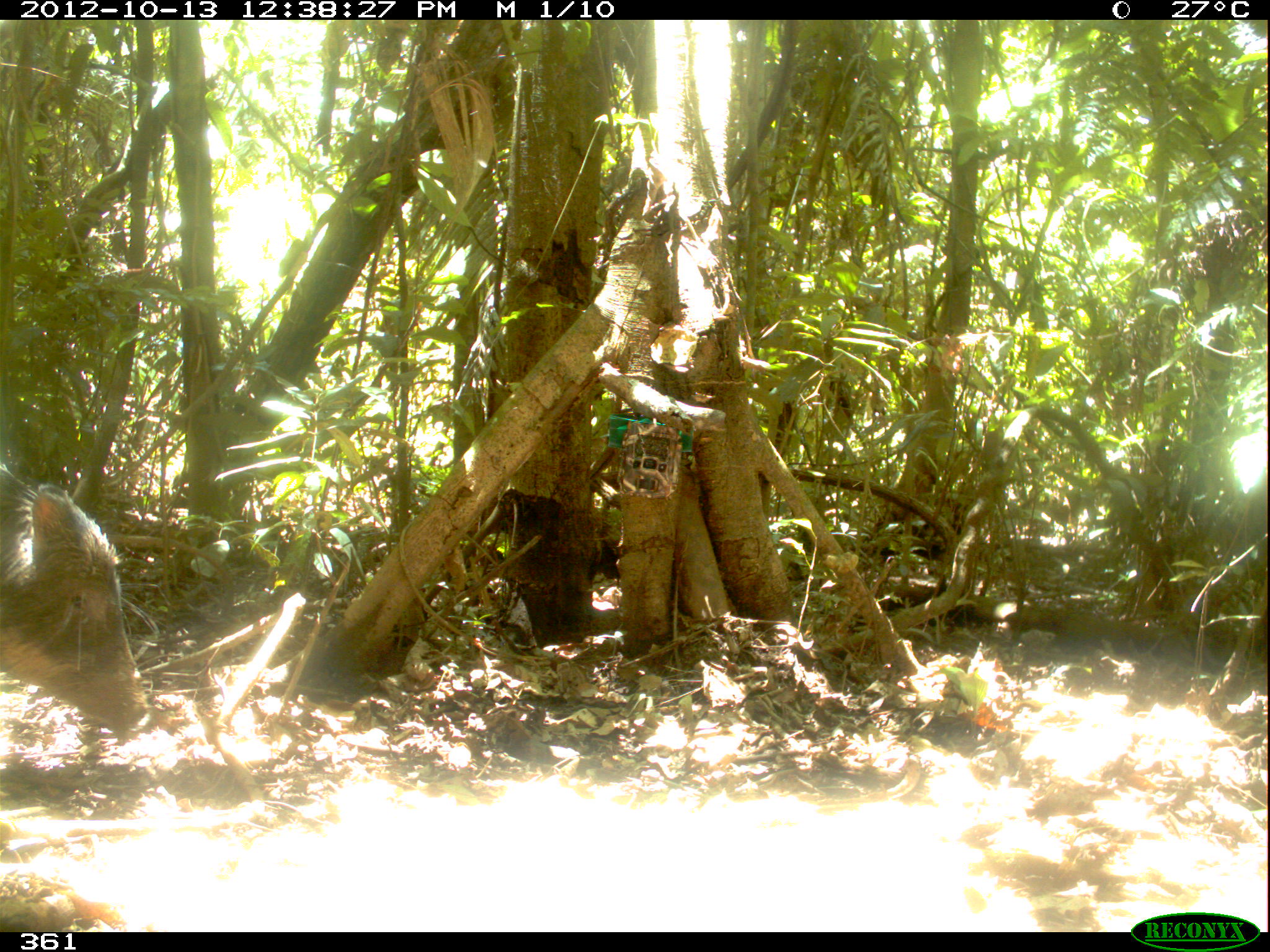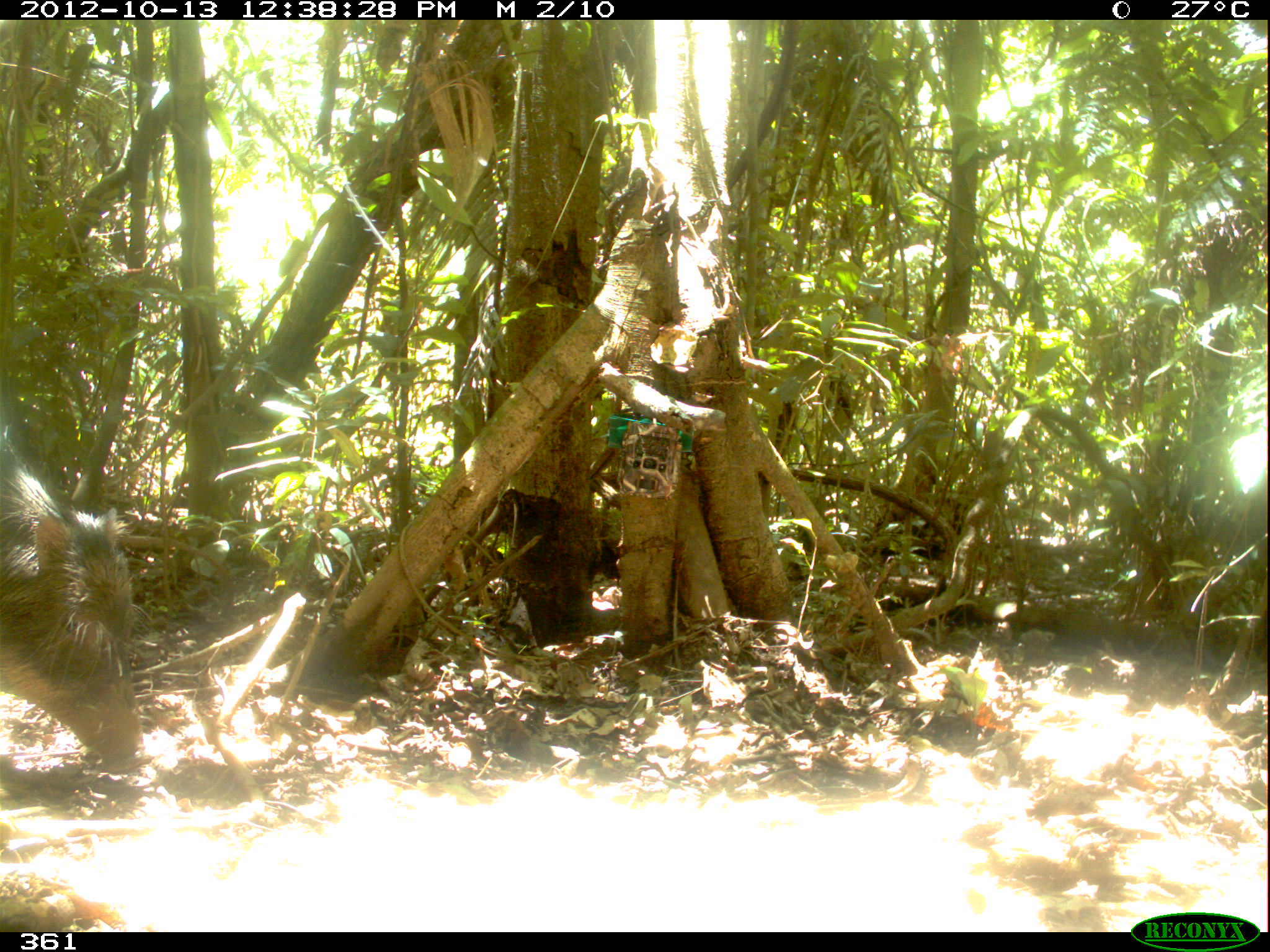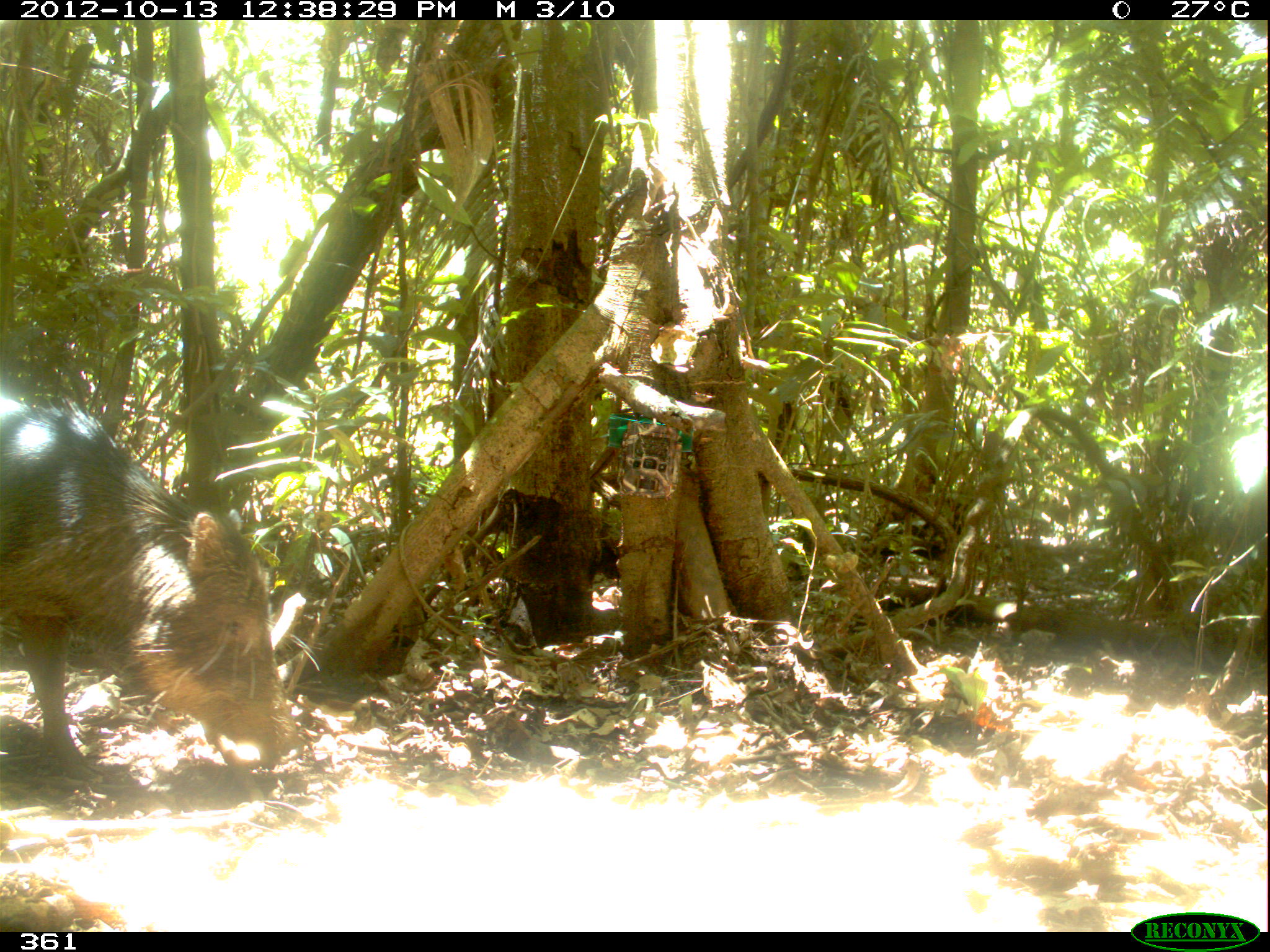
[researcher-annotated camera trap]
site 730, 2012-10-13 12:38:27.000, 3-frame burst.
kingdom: Animalia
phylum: Chordata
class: Mammalia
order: Artiodactyla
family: Tayassuidae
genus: Tayassu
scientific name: Tayassu pecari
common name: white-lipped peccary